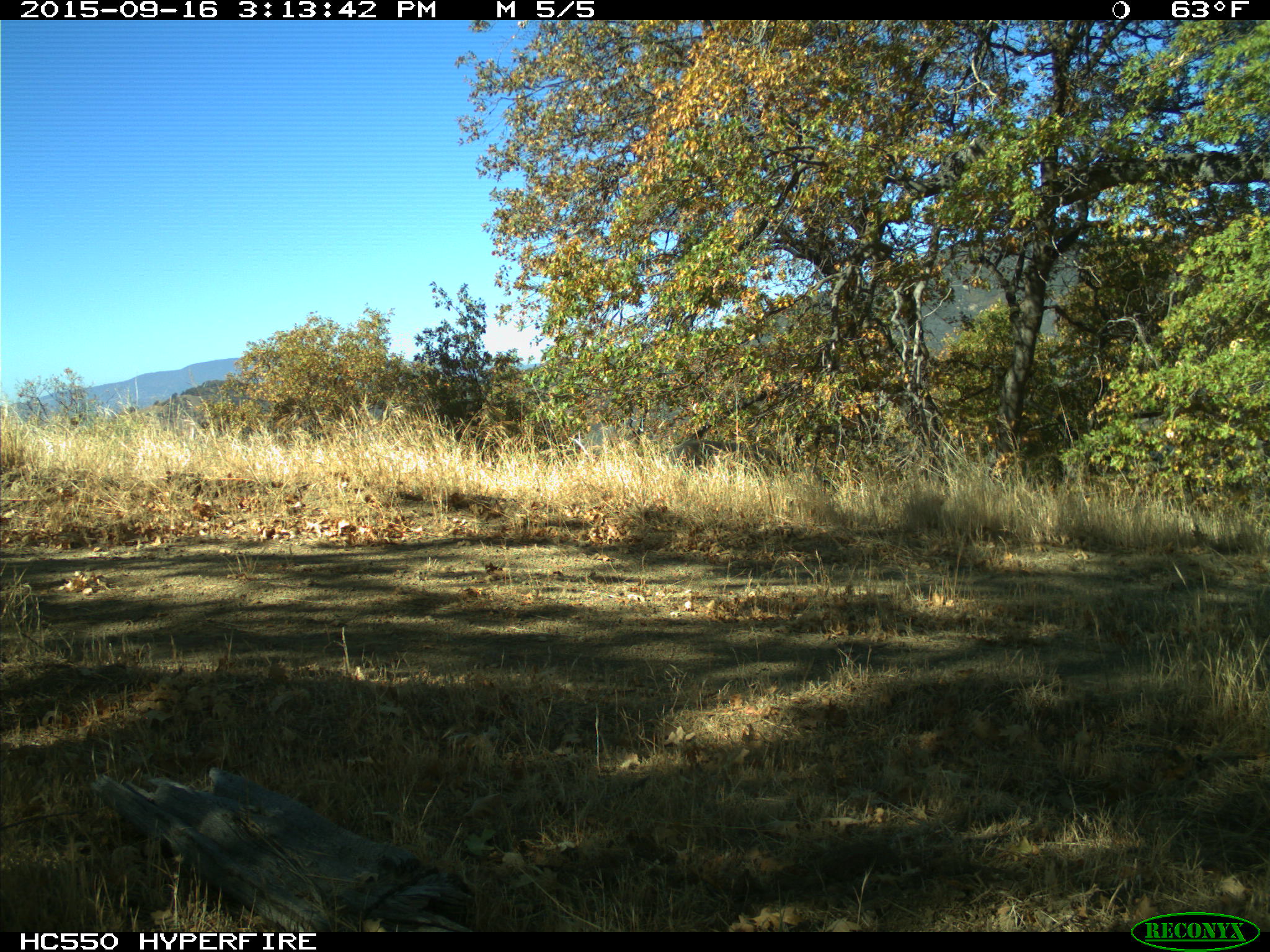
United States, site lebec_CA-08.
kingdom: Animalia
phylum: Chordata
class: Mammalia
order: Artiodactyla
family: Suidae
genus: Sus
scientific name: Sus scrofa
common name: wild boar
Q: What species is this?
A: Sus scrofa (wild boar).